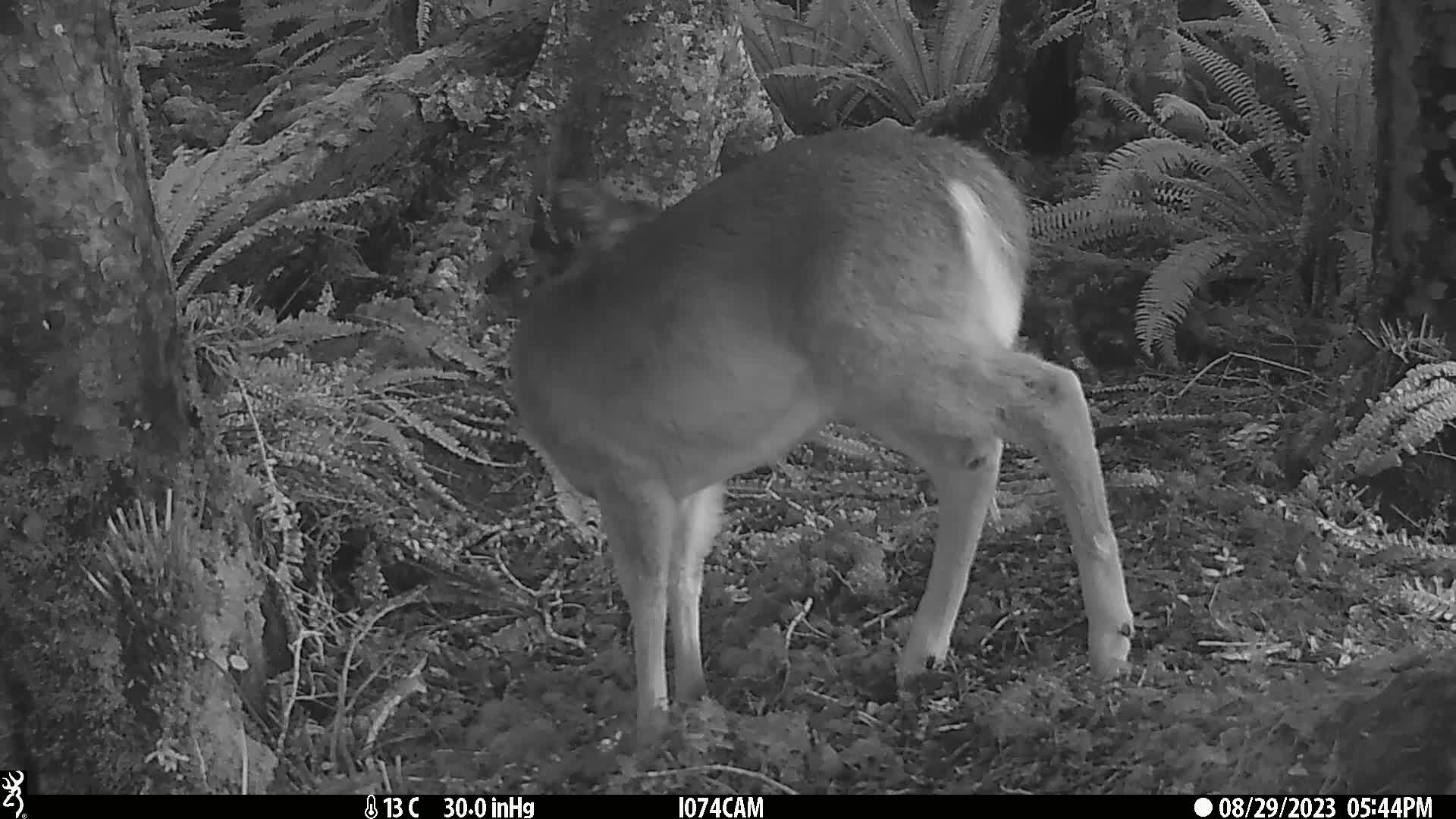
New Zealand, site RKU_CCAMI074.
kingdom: Animalia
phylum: Chordata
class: Mammalia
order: Artiodactyla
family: Cervidae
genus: Odocoileus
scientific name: Odocoileus virginianus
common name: white-tailed deer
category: white tailed deer